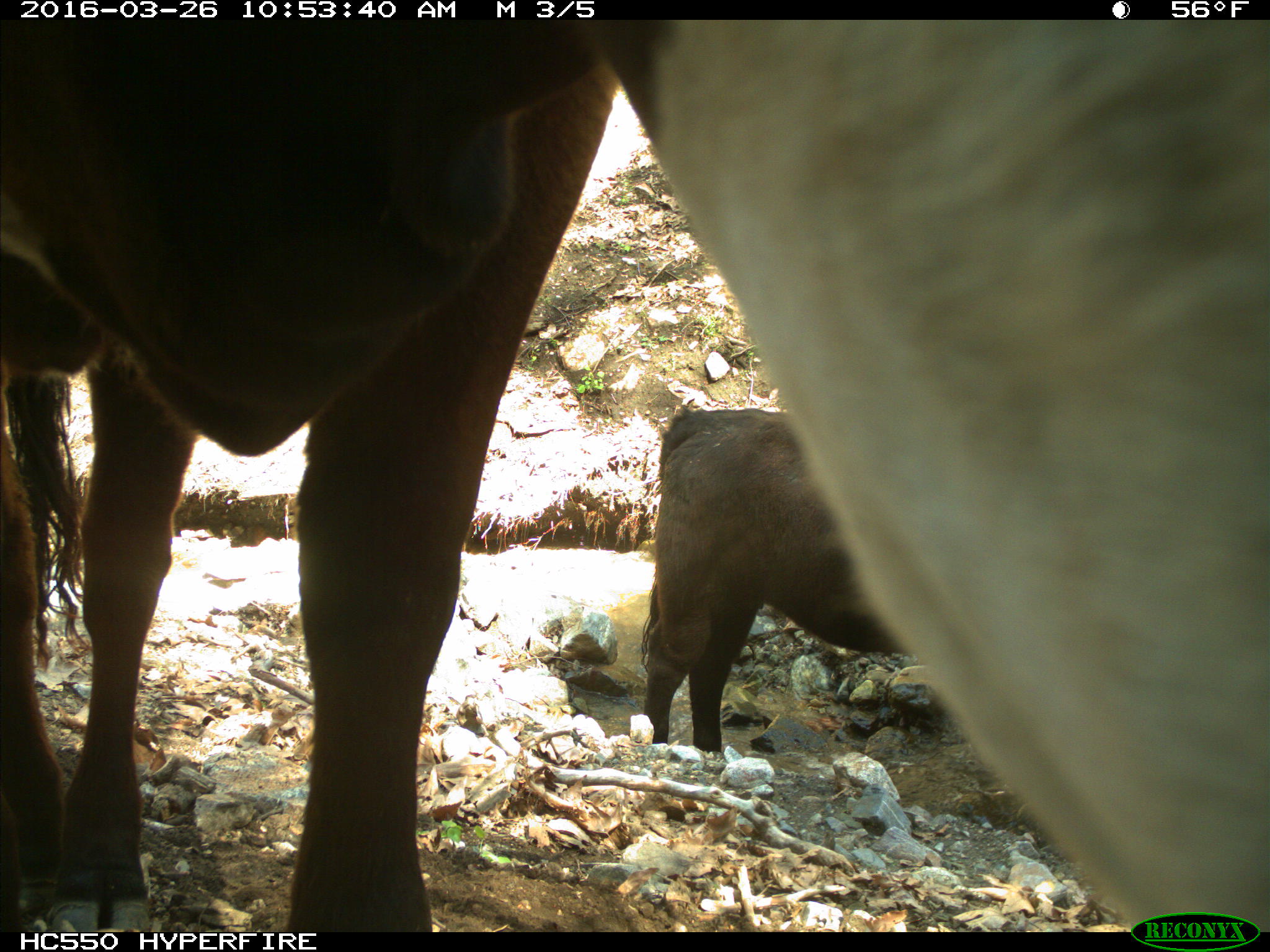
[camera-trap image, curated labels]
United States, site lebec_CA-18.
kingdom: Animalia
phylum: Chordata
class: Mammalia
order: Artiodactyla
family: Bovidae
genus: Bos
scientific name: Bos taurus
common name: domestic cow